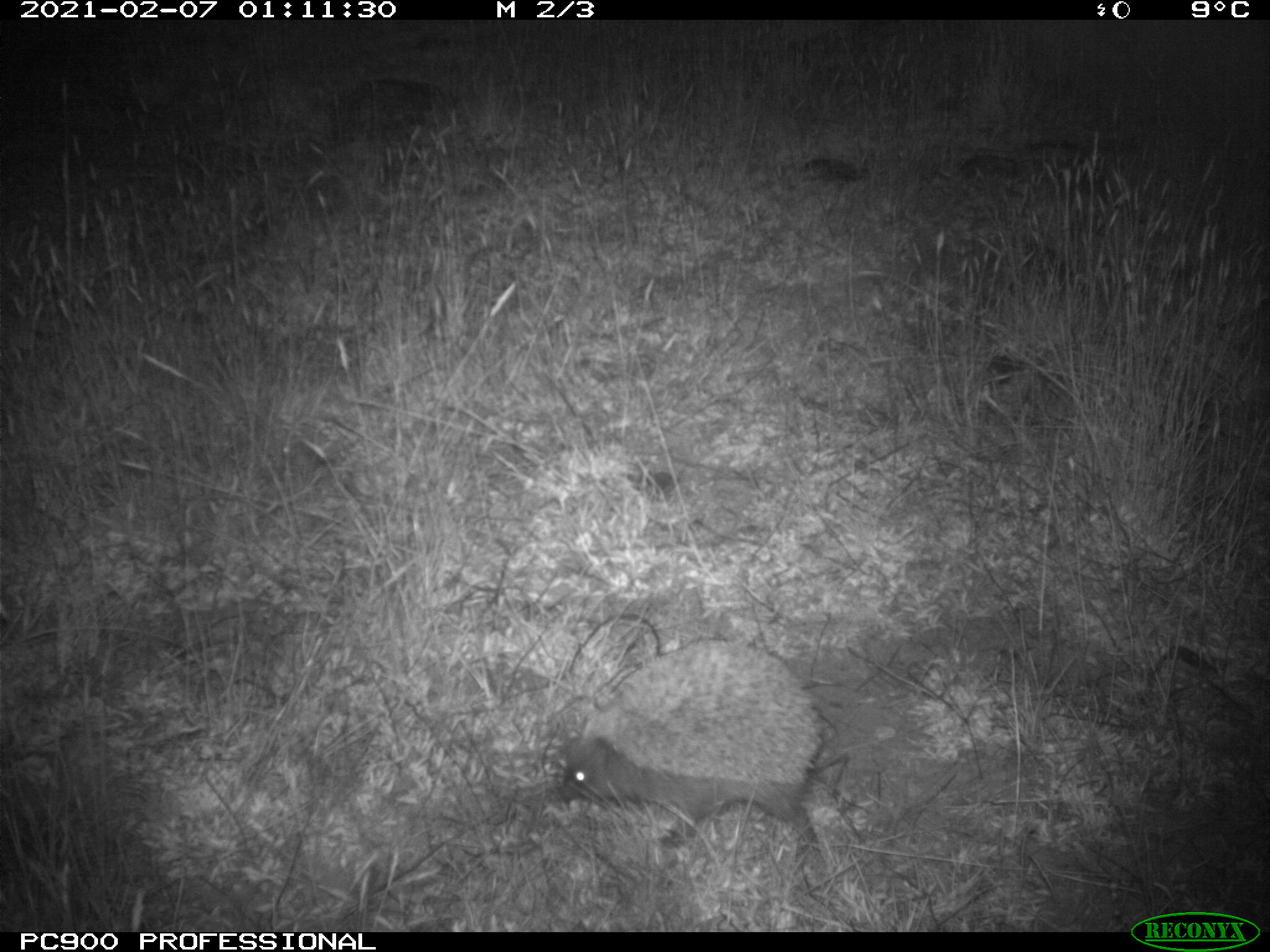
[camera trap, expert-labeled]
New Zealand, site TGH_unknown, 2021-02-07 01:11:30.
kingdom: Animalia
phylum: Chordata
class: Mammalia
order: Eulipotyphla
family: Erinaceidae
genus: Erinaceus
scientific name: Erinaceus europaeus europaeus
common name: european hedgehog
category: hedgehog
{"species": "hedgehog (european hedgehog) (Erinaceus europaeus europaeus)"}